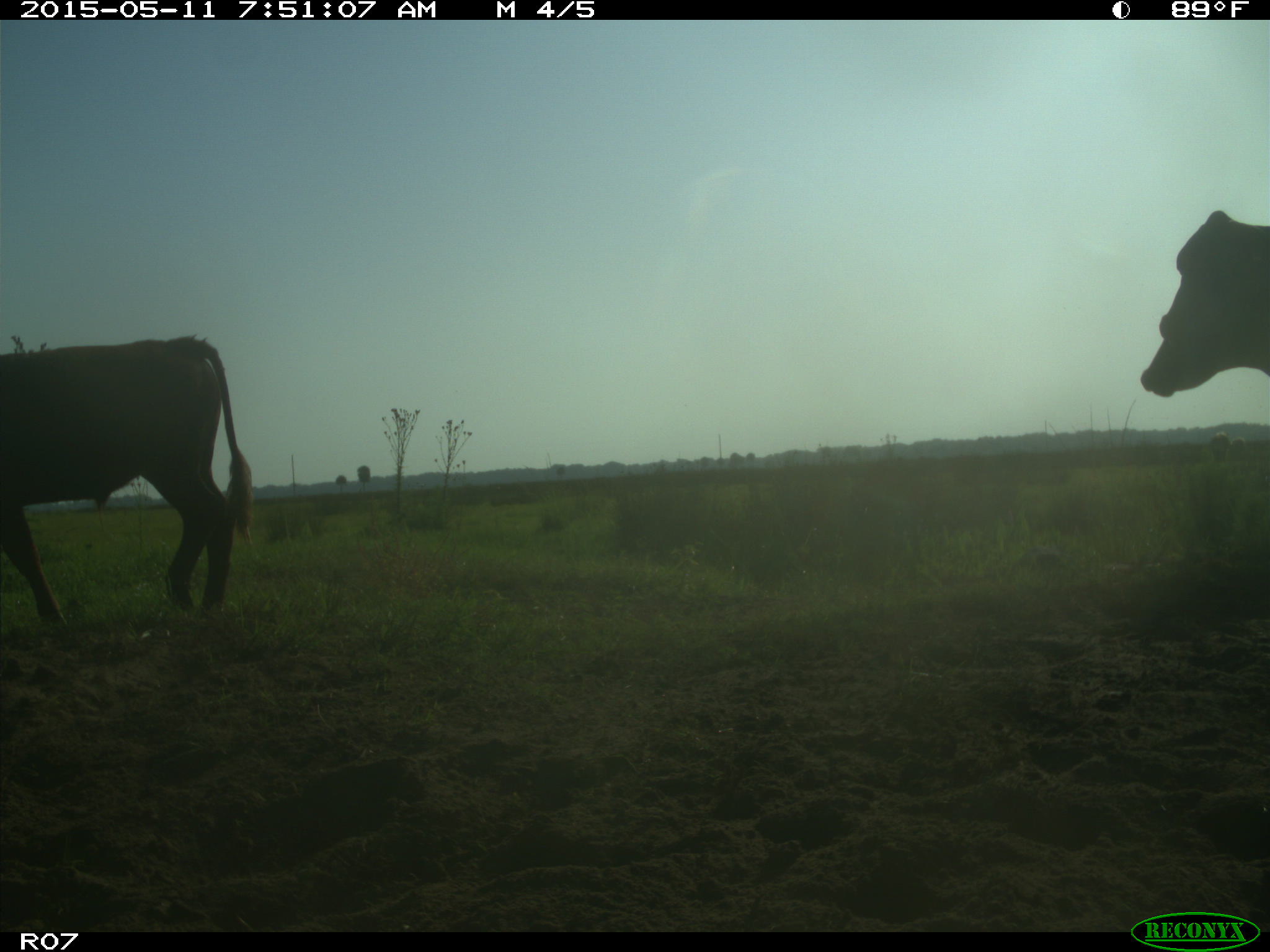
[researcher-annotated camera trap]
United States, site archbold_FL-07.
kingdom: Animalia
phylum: Chordata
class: Mammalia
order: Artiodactyla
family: Bovidae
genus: Bos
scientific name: Bos taurus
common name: domestic cow